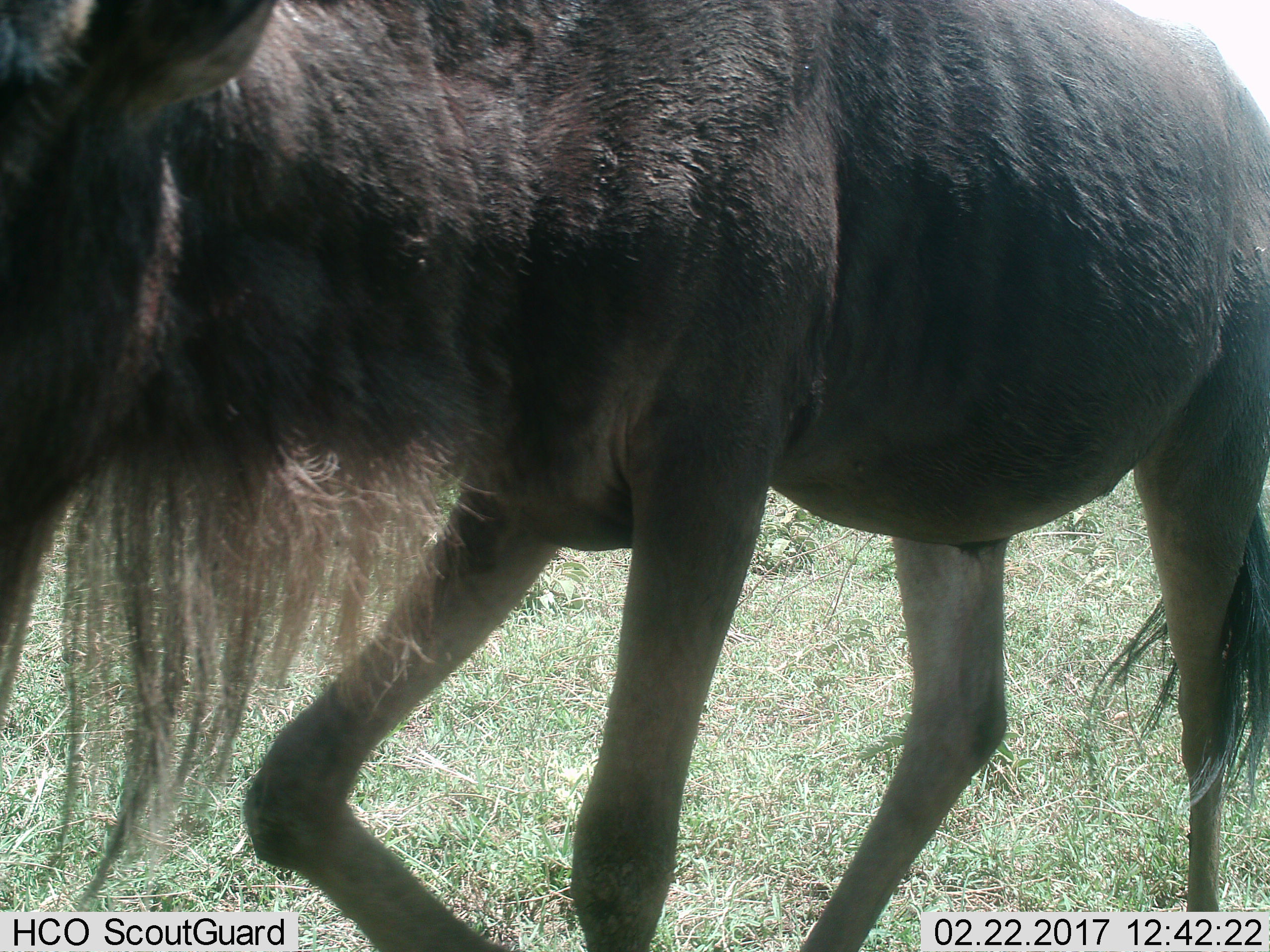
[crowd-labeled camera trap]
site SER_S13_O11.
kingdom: Animalia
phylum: Chordata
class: Mammalia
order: Artiodactyla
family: Bovidae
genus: Connochaetes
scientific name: Connochaetes taurinus taurinus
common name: blue wildebeest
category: wildebeestblue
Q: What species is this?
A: Wildebeestblue (blue wildebeest) (Connochaetes taurinus taurinus).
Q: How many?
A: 1.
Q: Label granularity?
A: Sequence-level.